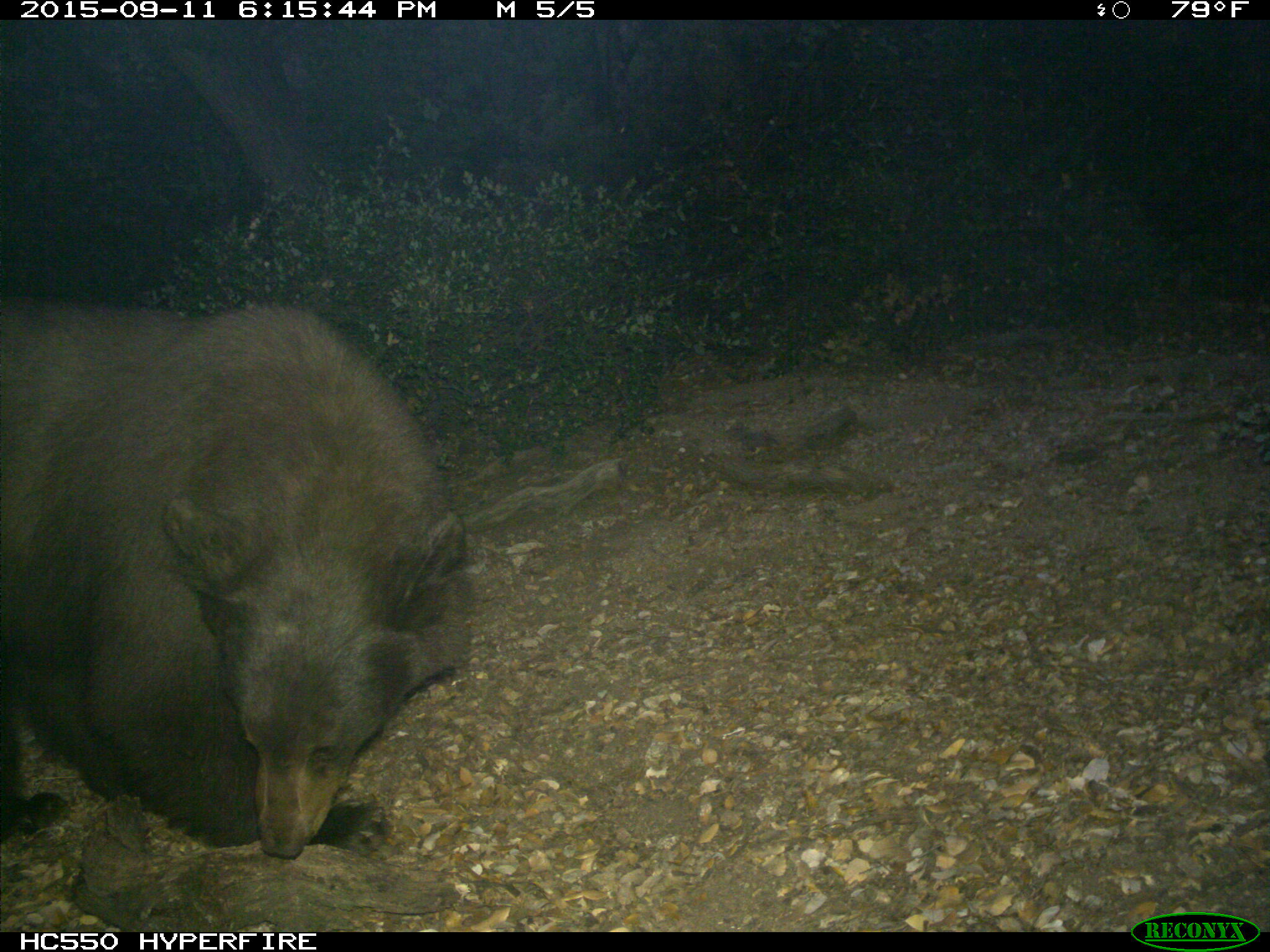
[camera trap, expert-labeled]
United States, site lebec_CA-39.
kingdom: Animalia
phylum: Chordata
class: Mammalia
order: Carnivora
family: Ursidae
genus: Ursus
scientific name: Ursus americanus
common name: american black bear